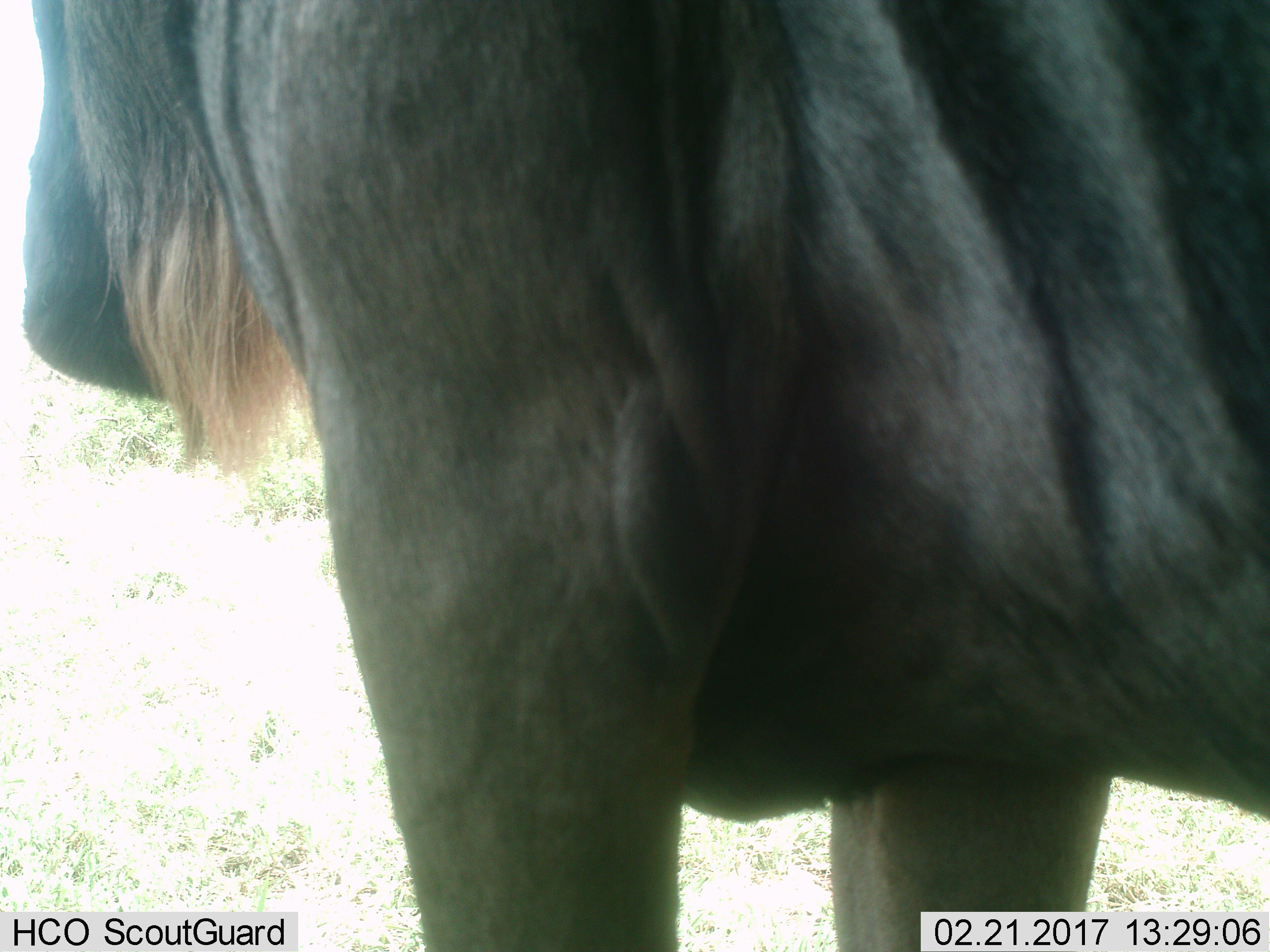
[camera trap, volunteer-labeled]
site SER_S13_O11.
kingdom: Animalia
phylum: Chordata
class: Mammalia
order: Artiodactyla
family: Bovidae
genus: Connochaetes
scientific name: Connochaetes taurinus taurinus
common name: blue wildebeest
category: wildebeestblue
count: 1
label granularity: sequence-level